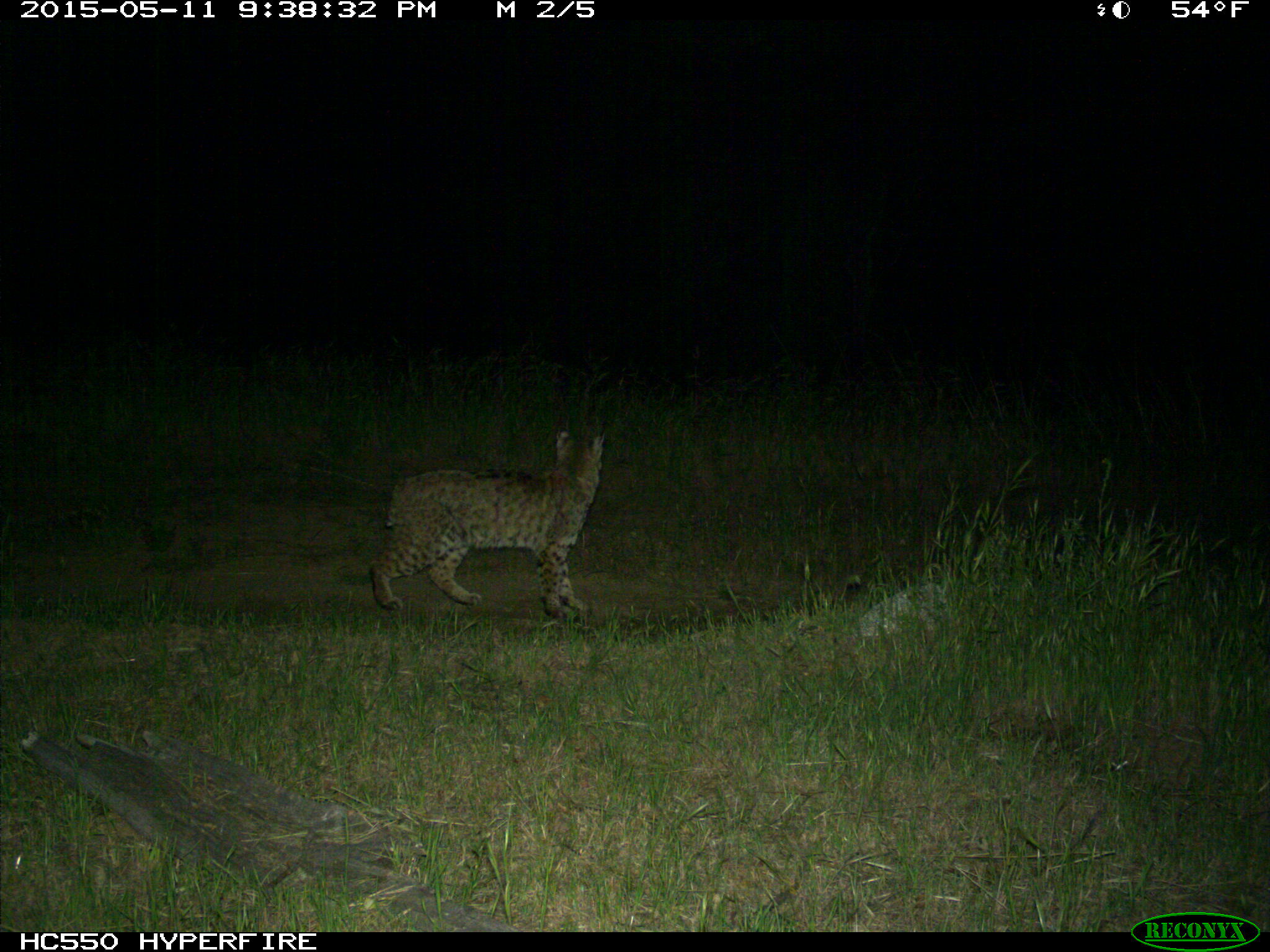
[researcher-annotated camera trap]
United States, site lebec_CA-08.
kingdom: Animalia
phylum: Chordata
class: Mammalia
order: Carnivora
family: Felidae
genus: Lynx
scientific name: Lynx rufus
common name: bobcat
Lynx rufus (bobcat).